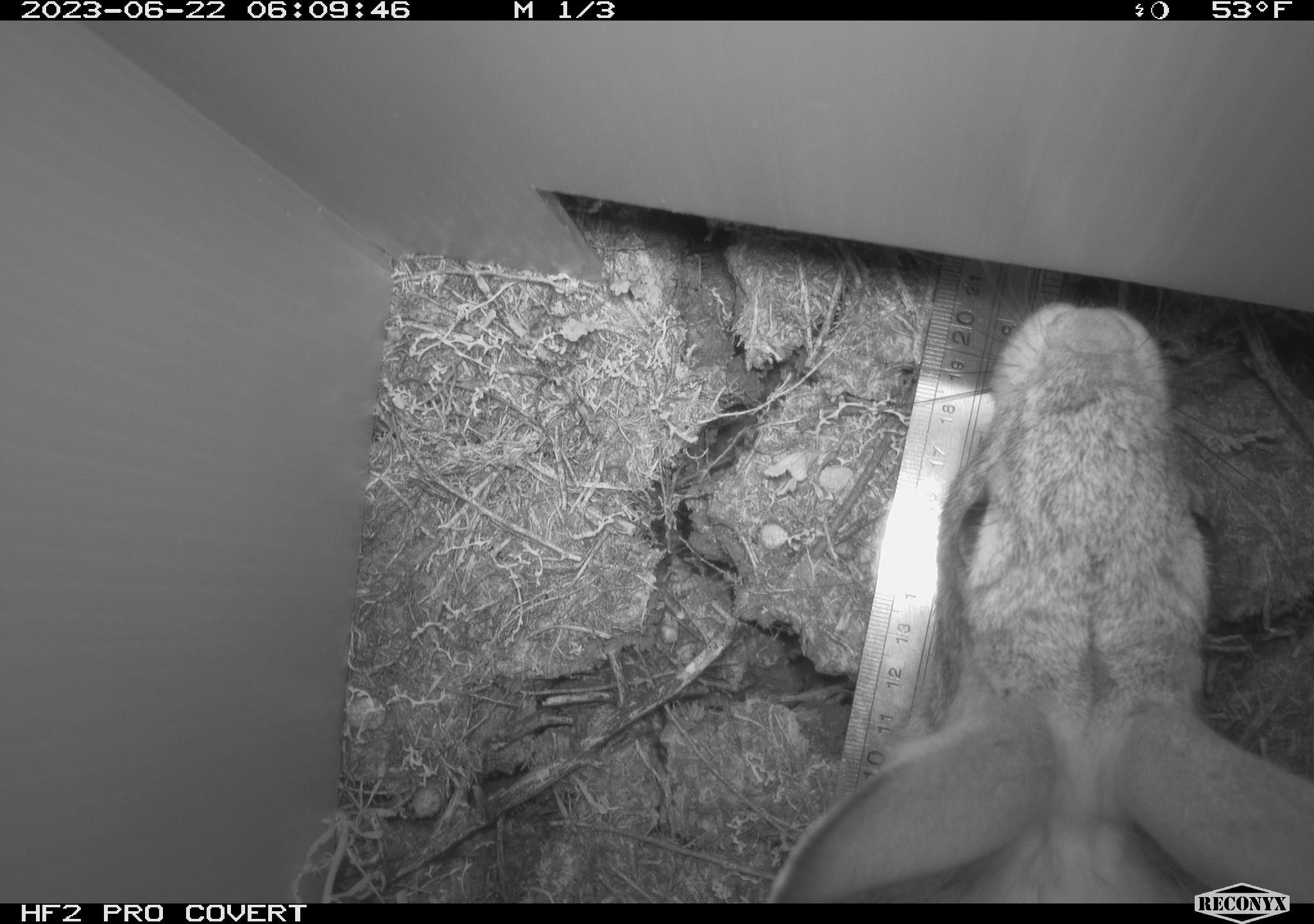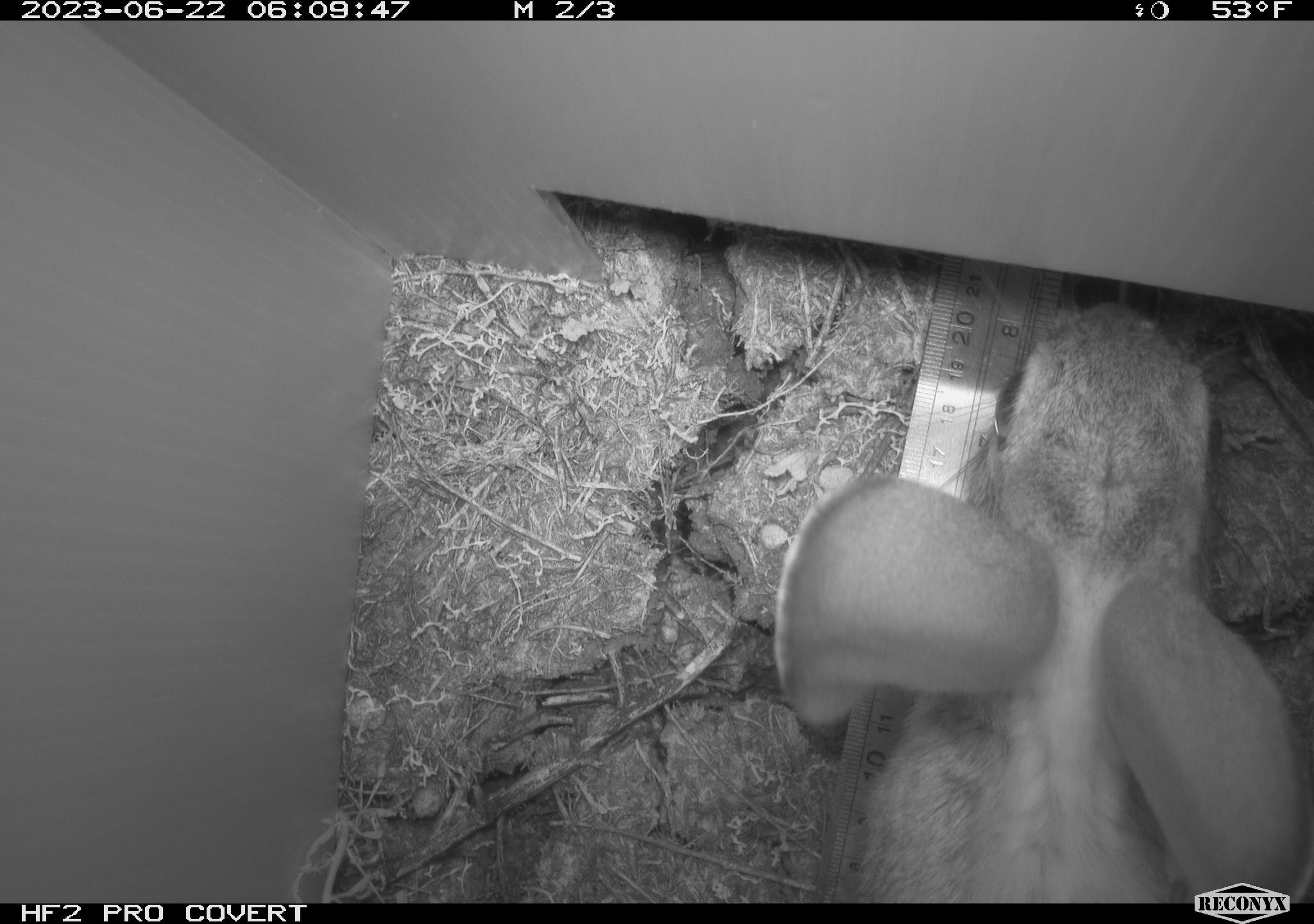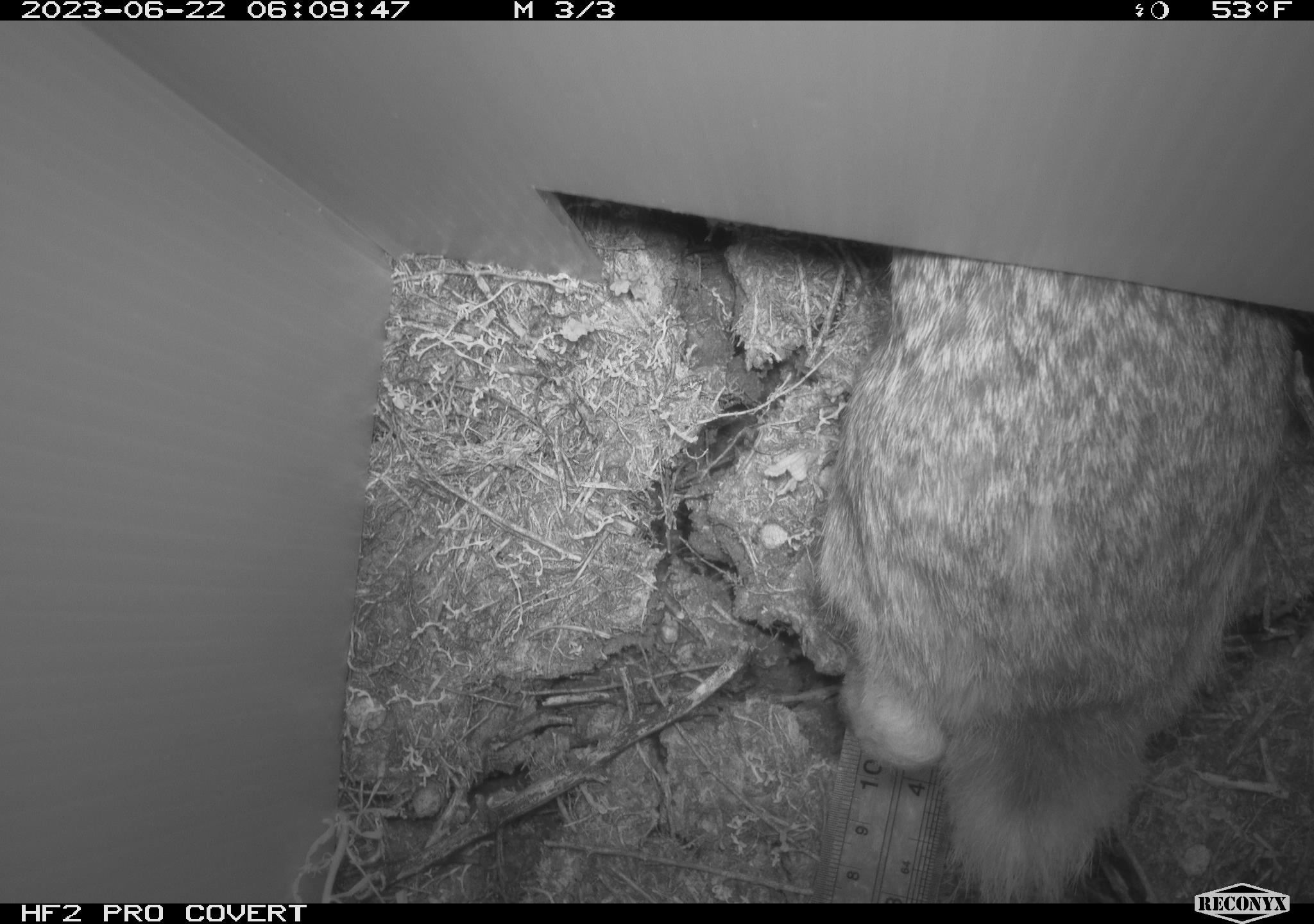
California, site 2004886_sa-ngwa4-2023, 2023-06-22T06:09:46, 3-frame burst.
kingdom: Animalia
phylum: Chordata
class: Mammalia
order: Lagomorpha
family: Leporidae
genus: Sylvilagus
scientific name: Sylvilagus audubonii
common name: desert cottontail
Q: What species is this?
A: Desert cottontail (Sylvilagus audubonii).